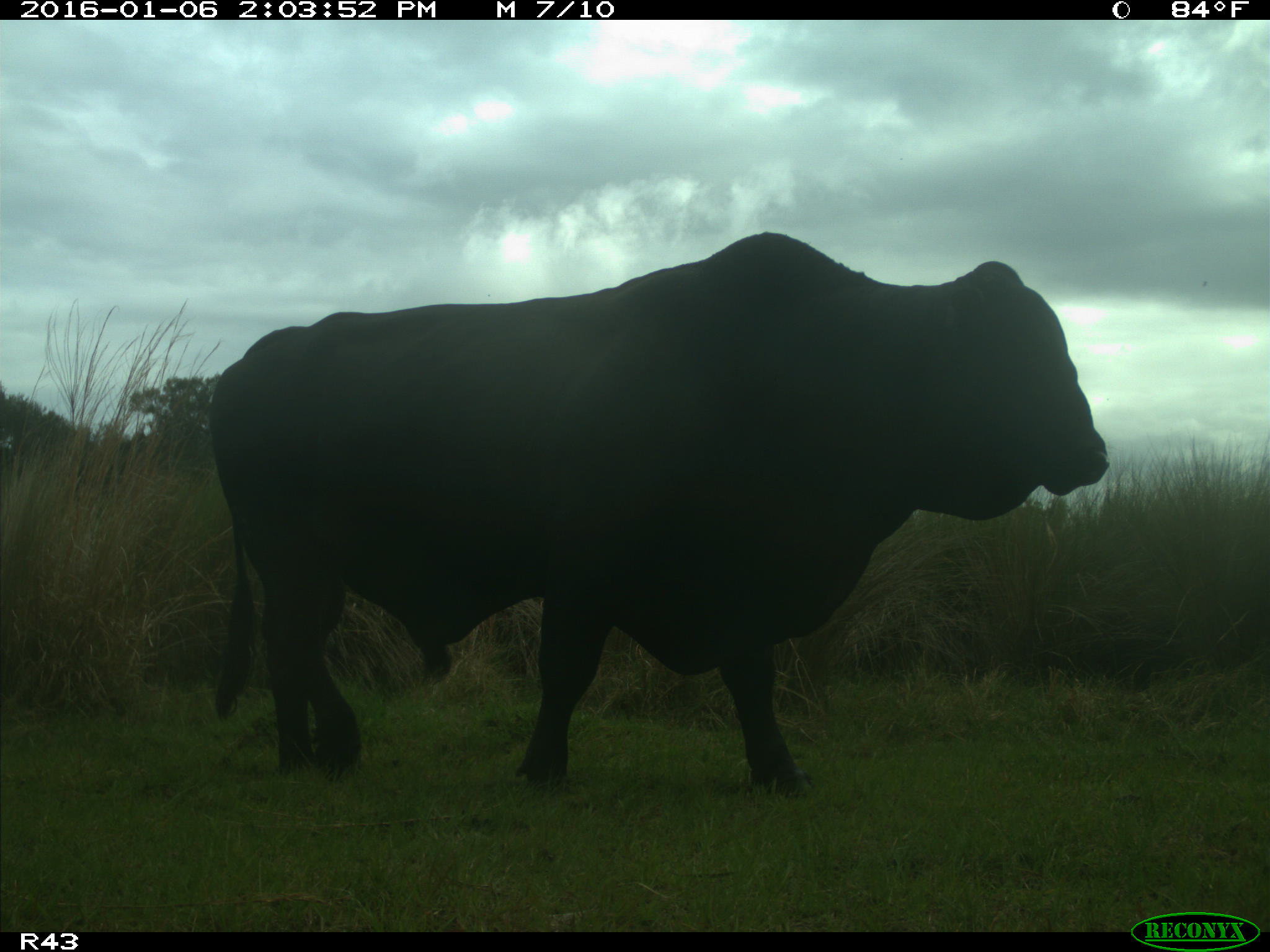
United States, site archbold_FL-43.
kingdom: Animalia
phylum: Chordata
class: Mammalia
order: Artiodactyla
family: Bovidae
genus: Bos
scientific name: Bos taurus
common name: domestic cow